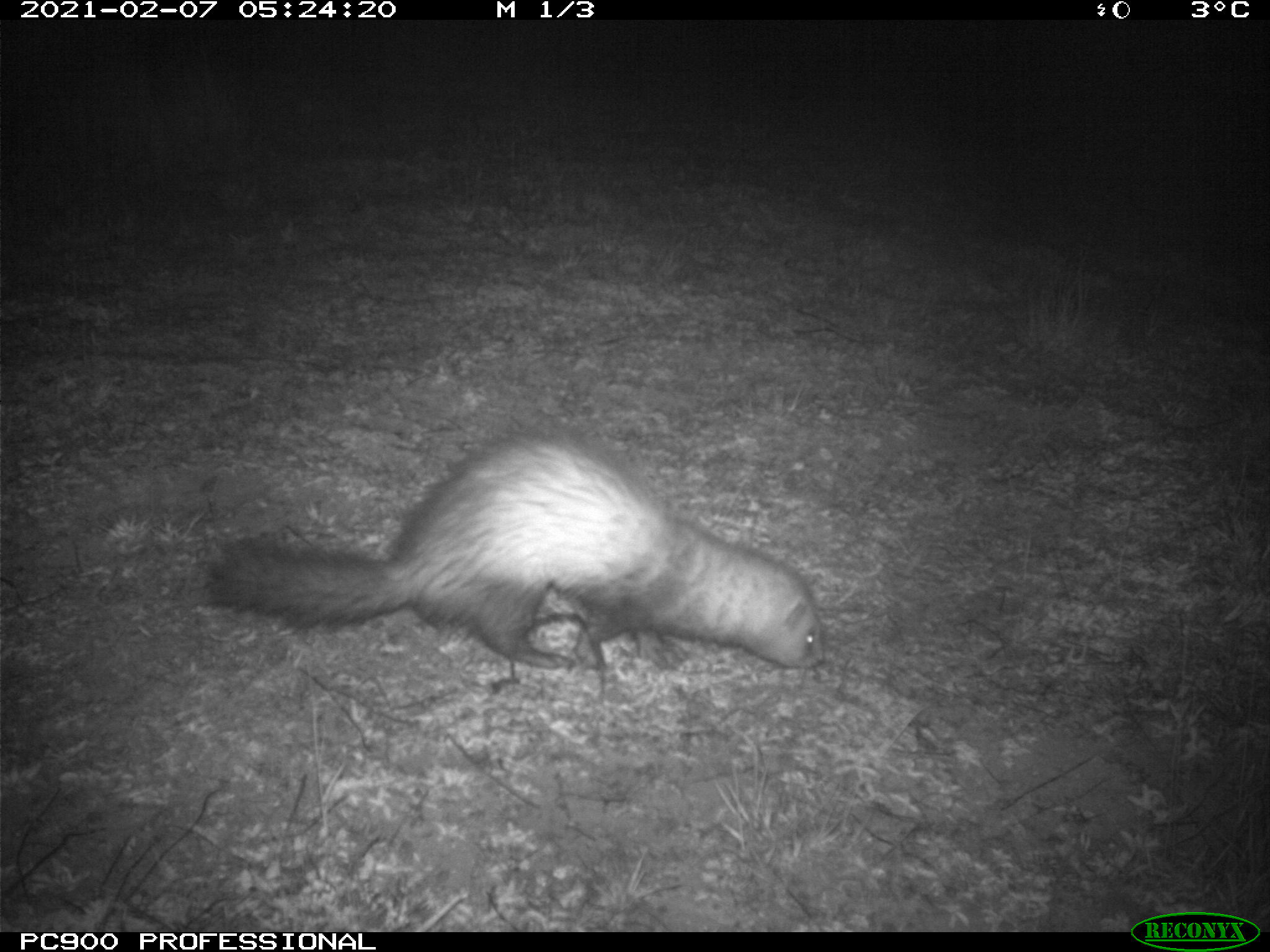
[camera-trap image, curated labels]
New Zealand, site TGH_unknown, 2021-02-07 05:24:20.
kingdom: Animalia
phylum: Chordata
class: Mammalia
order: Carnivora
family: Mustelidae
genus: Mustela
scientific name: Mustela furo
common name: ferret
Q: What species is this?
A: Ferret (Mustela furo).